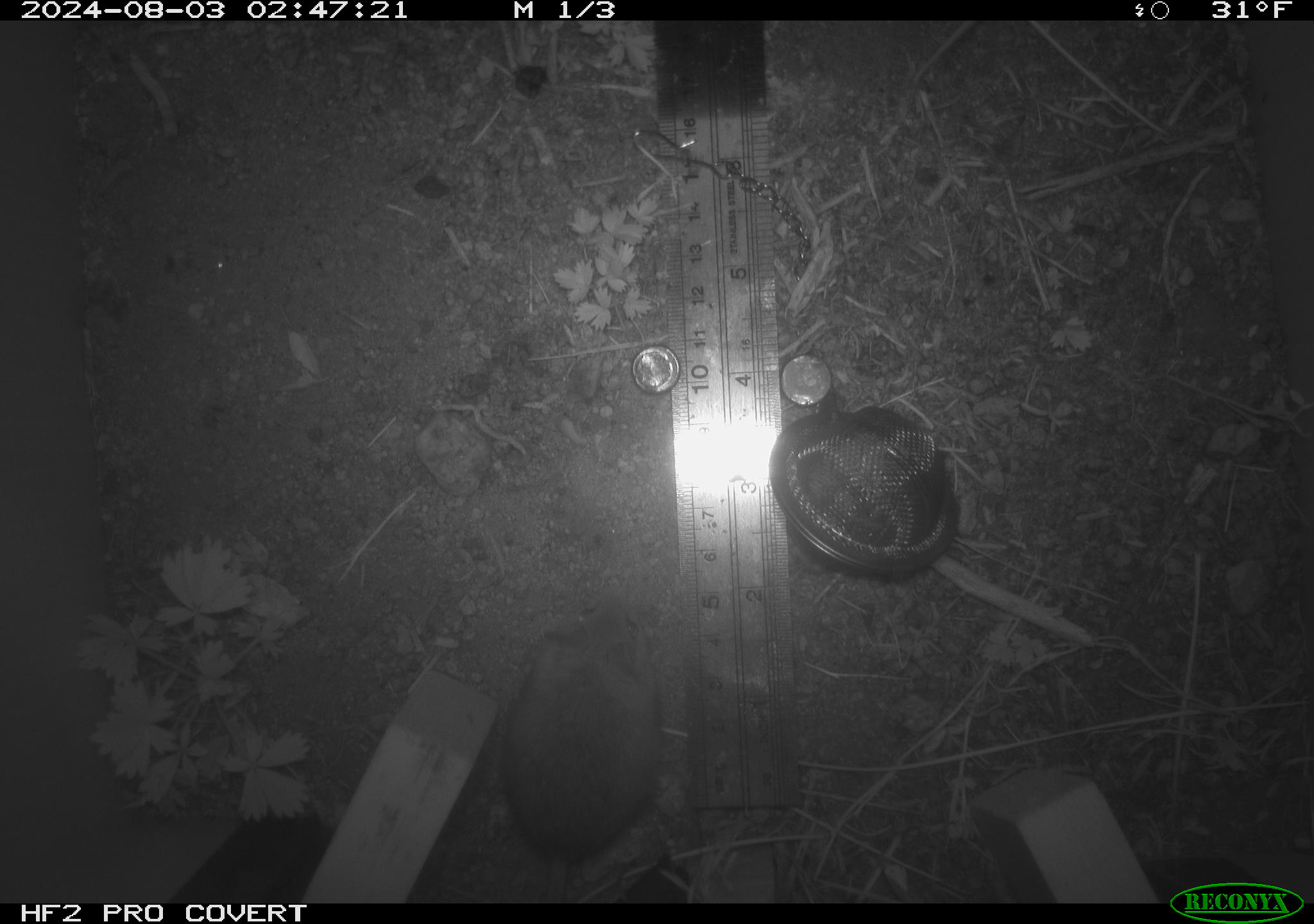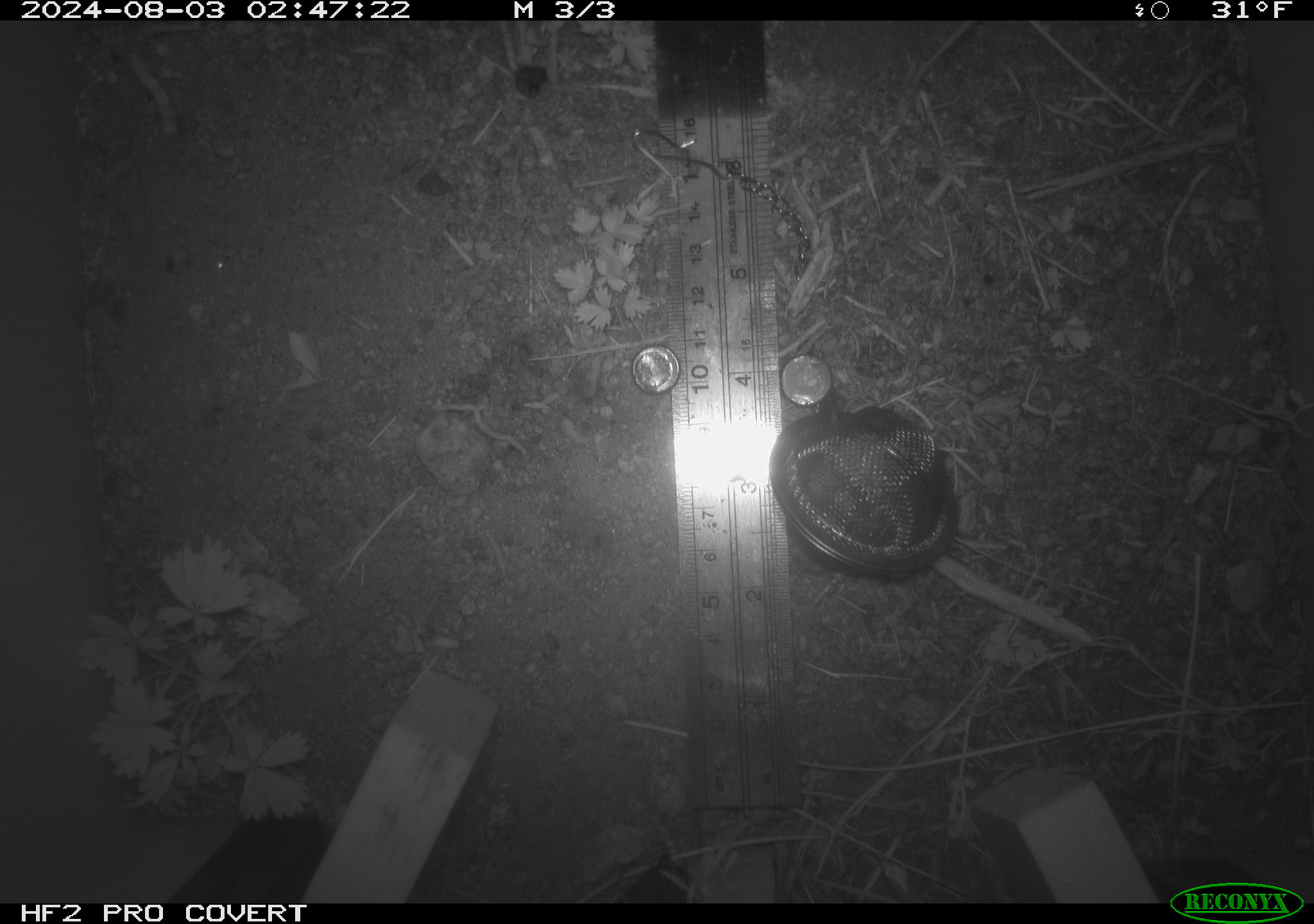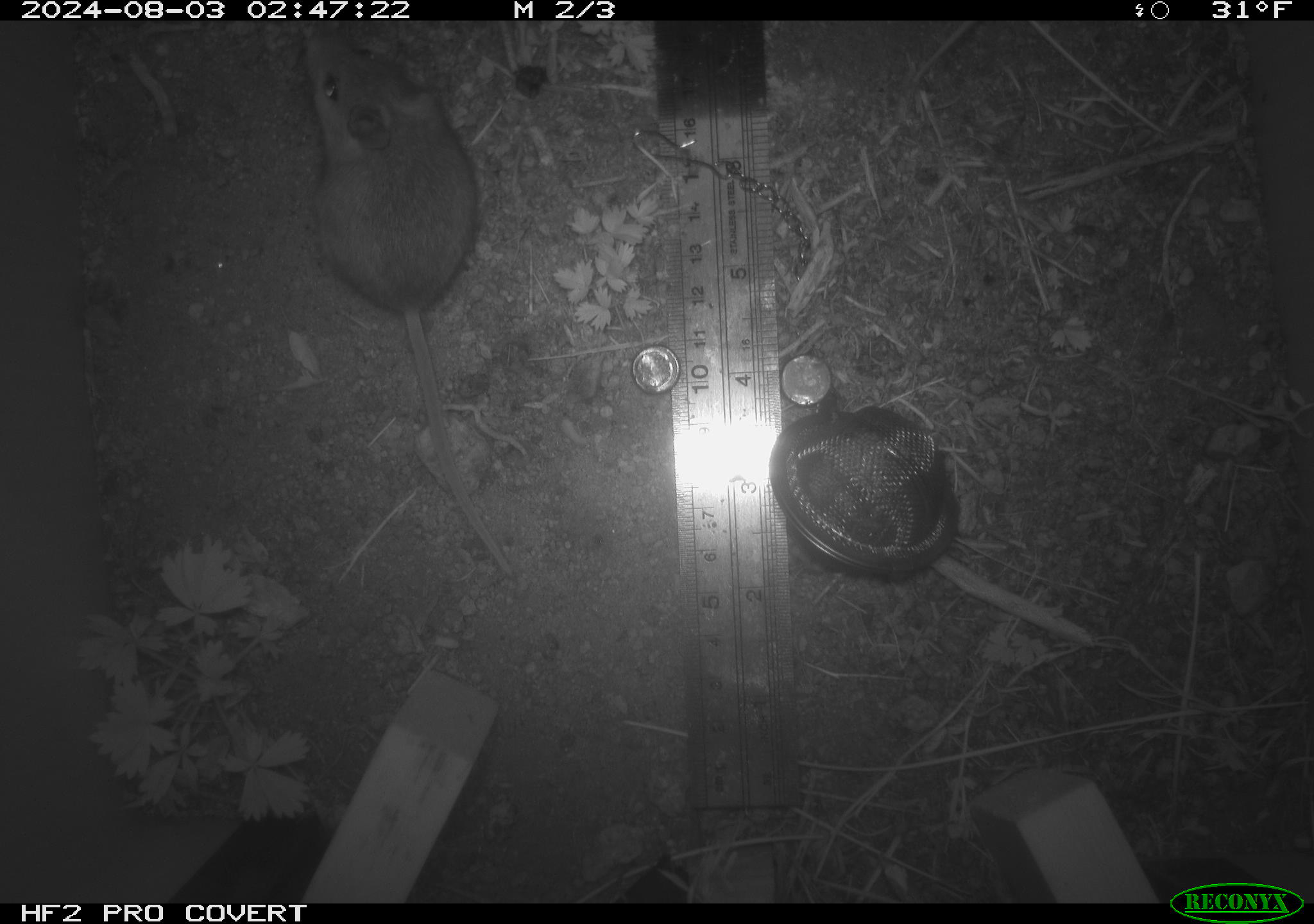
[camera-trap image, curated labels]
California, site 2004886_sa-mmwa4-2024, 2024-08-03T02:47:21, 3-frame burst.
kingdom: Animalia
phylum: Chordata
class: Mammalia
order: Rodentia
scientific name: Rodentia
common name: mouse species